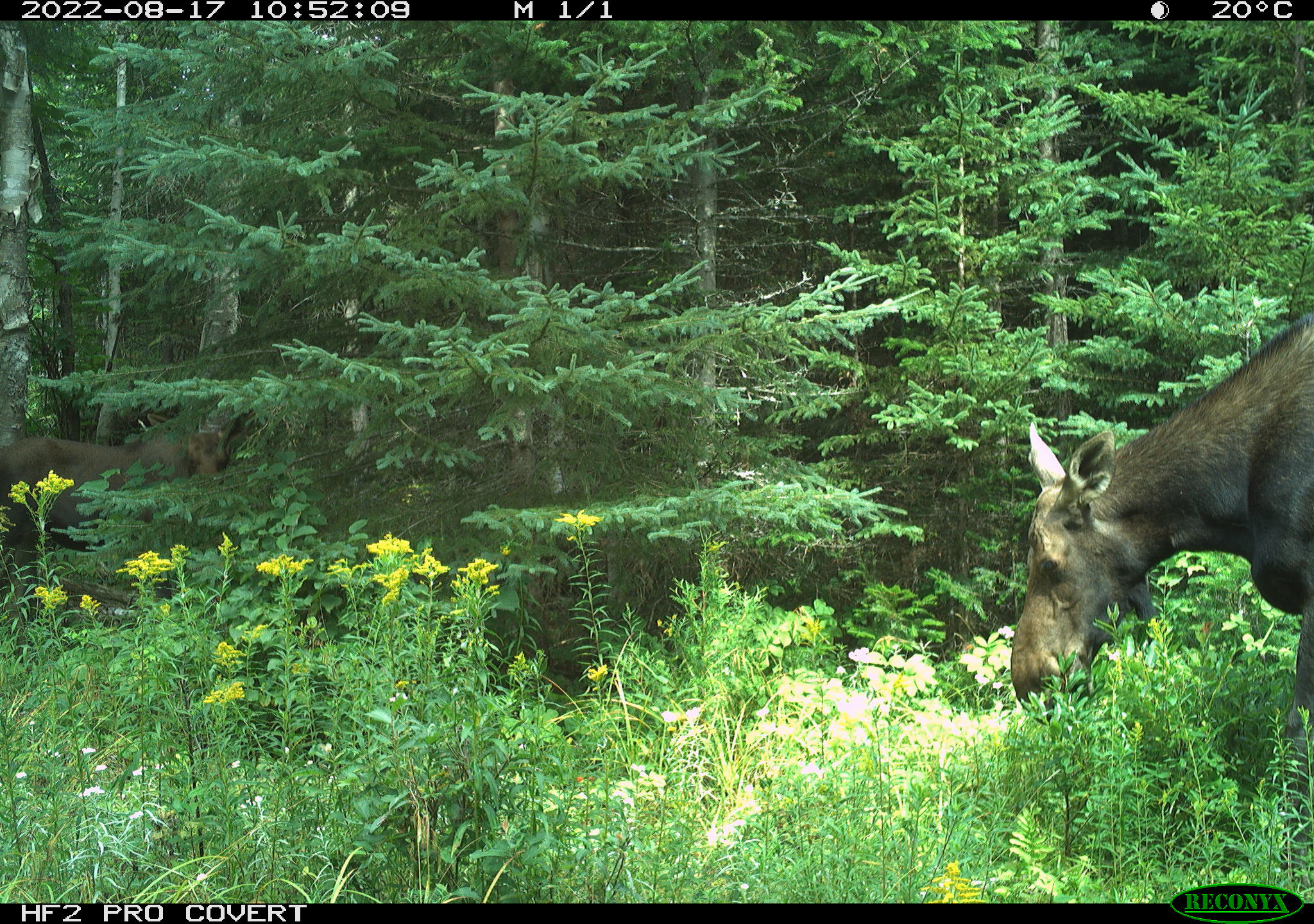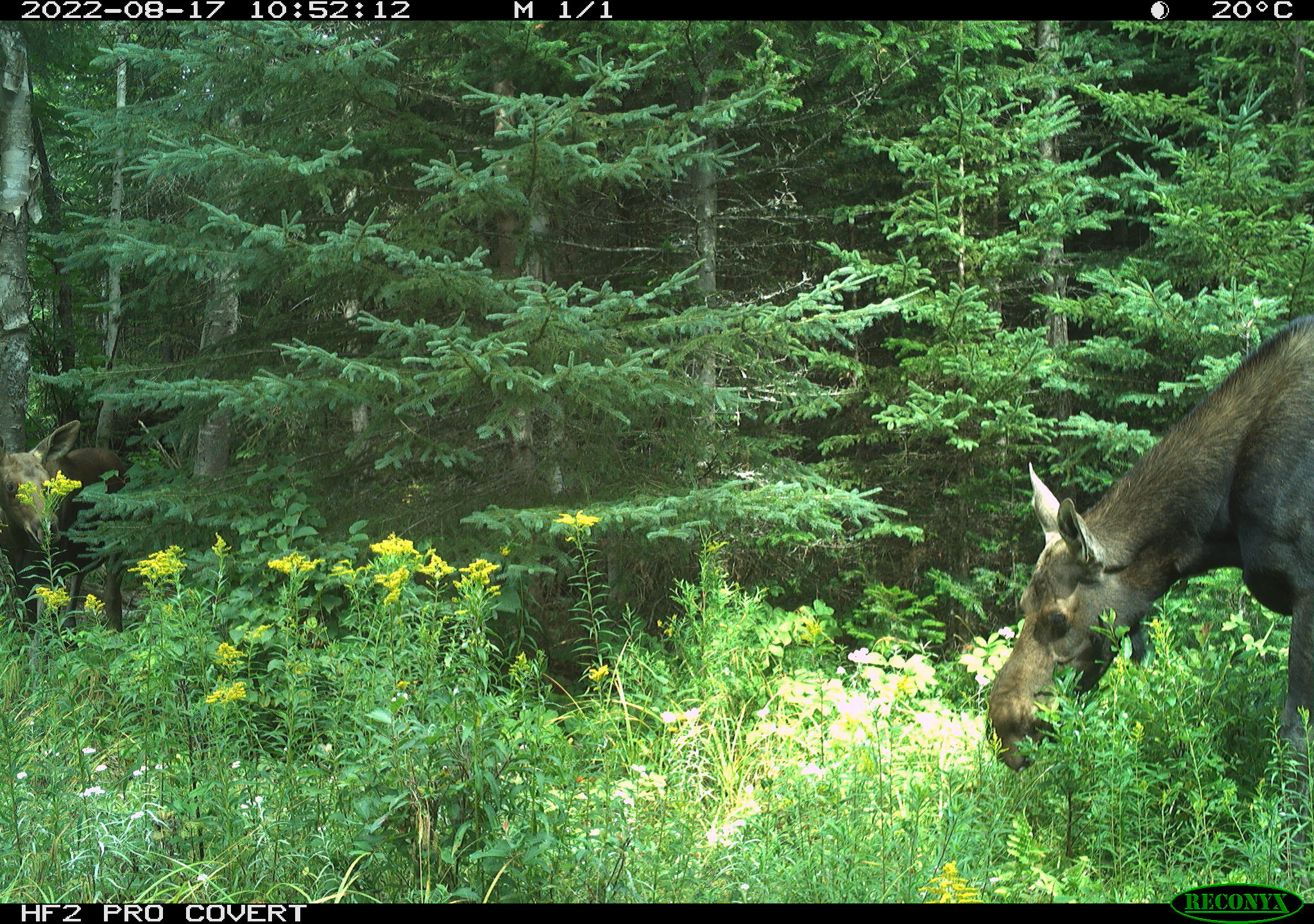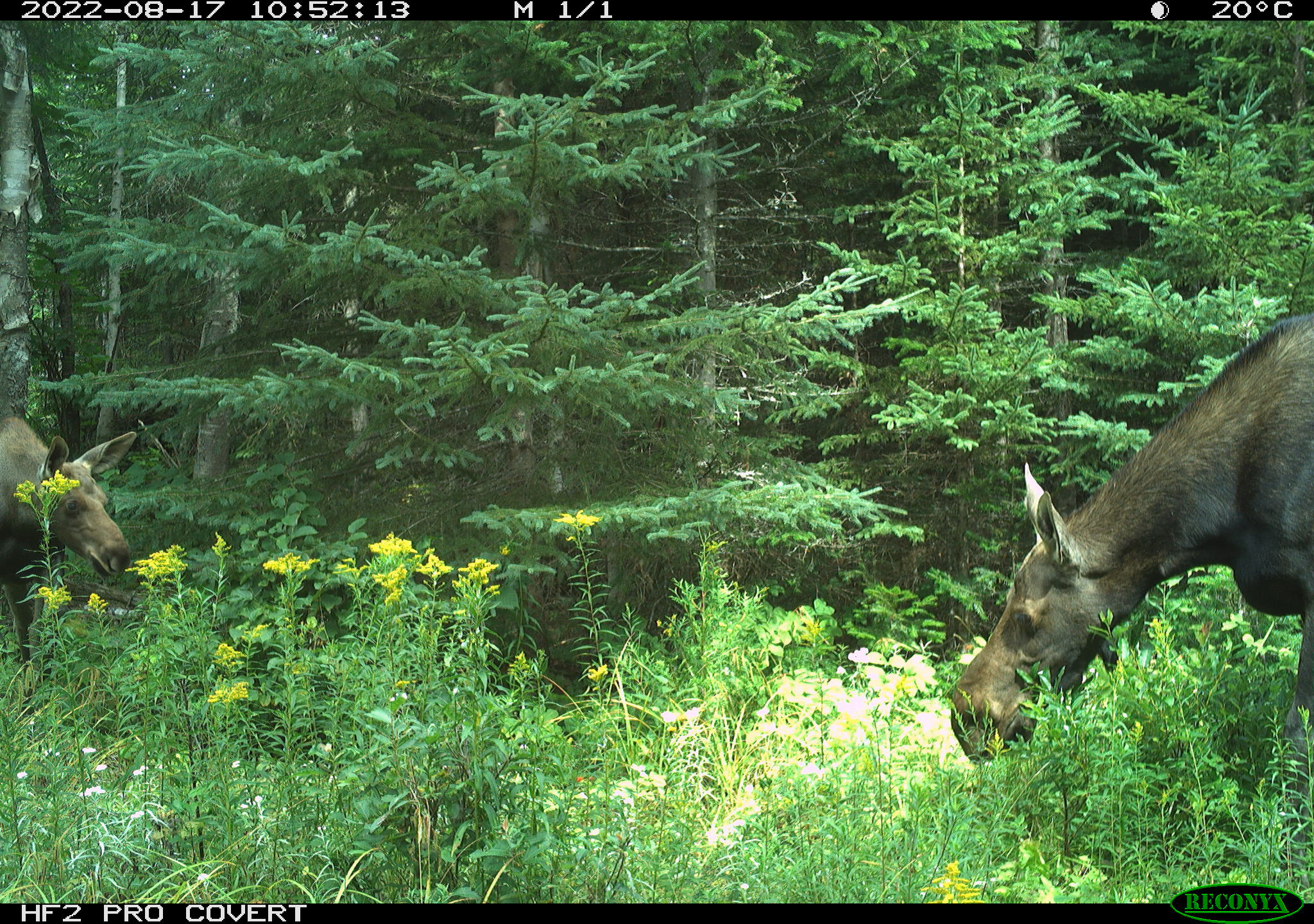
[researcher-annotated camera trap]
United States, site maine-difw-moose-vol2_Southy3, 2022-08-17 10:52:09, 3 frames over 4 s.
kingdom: Animalia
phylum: Chordata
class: Mammalia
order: Artiodactyla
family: Cervidae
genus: Alces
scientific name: Alces alces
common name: moose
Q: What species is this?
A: Moose (Alces alces).